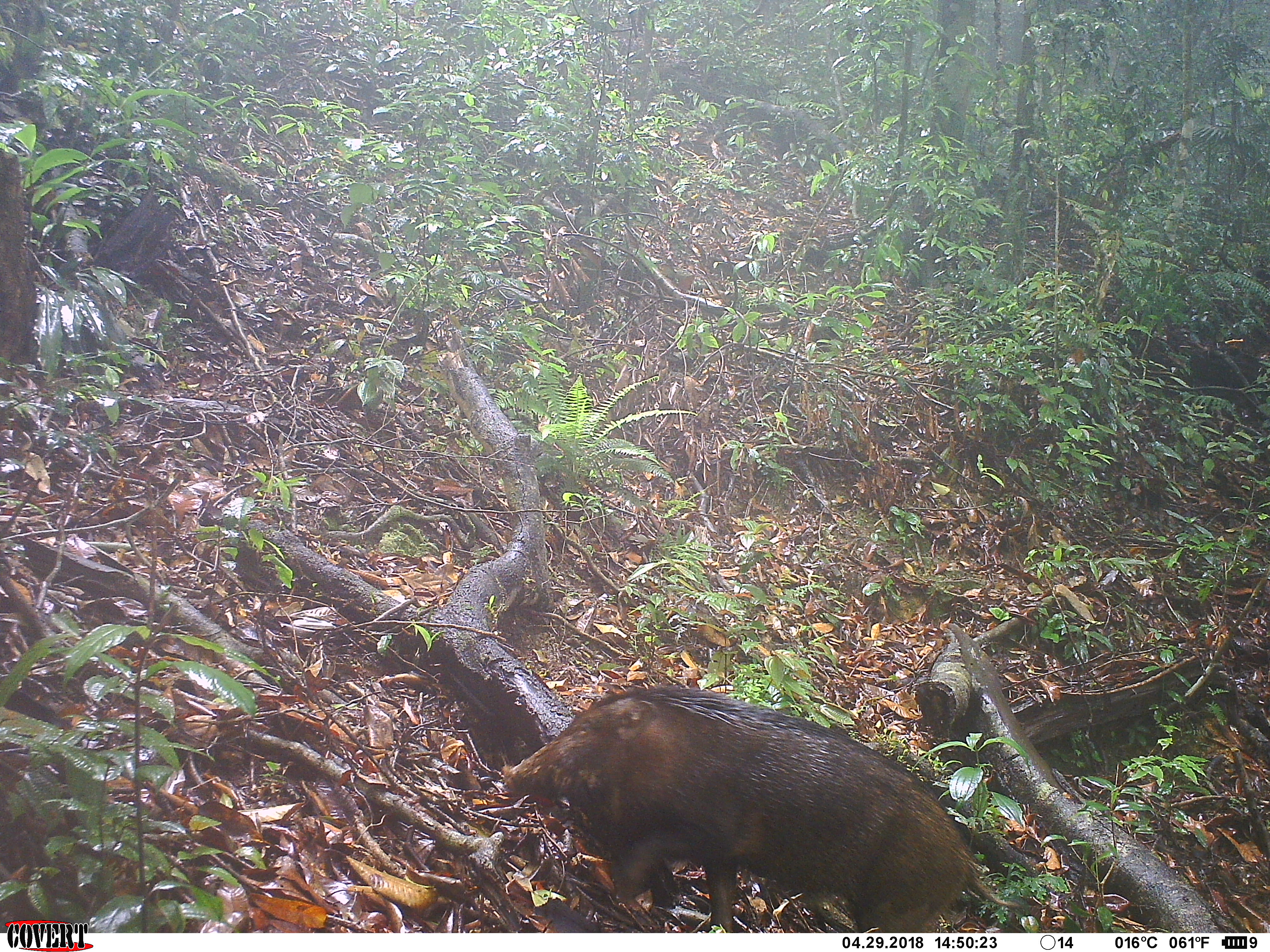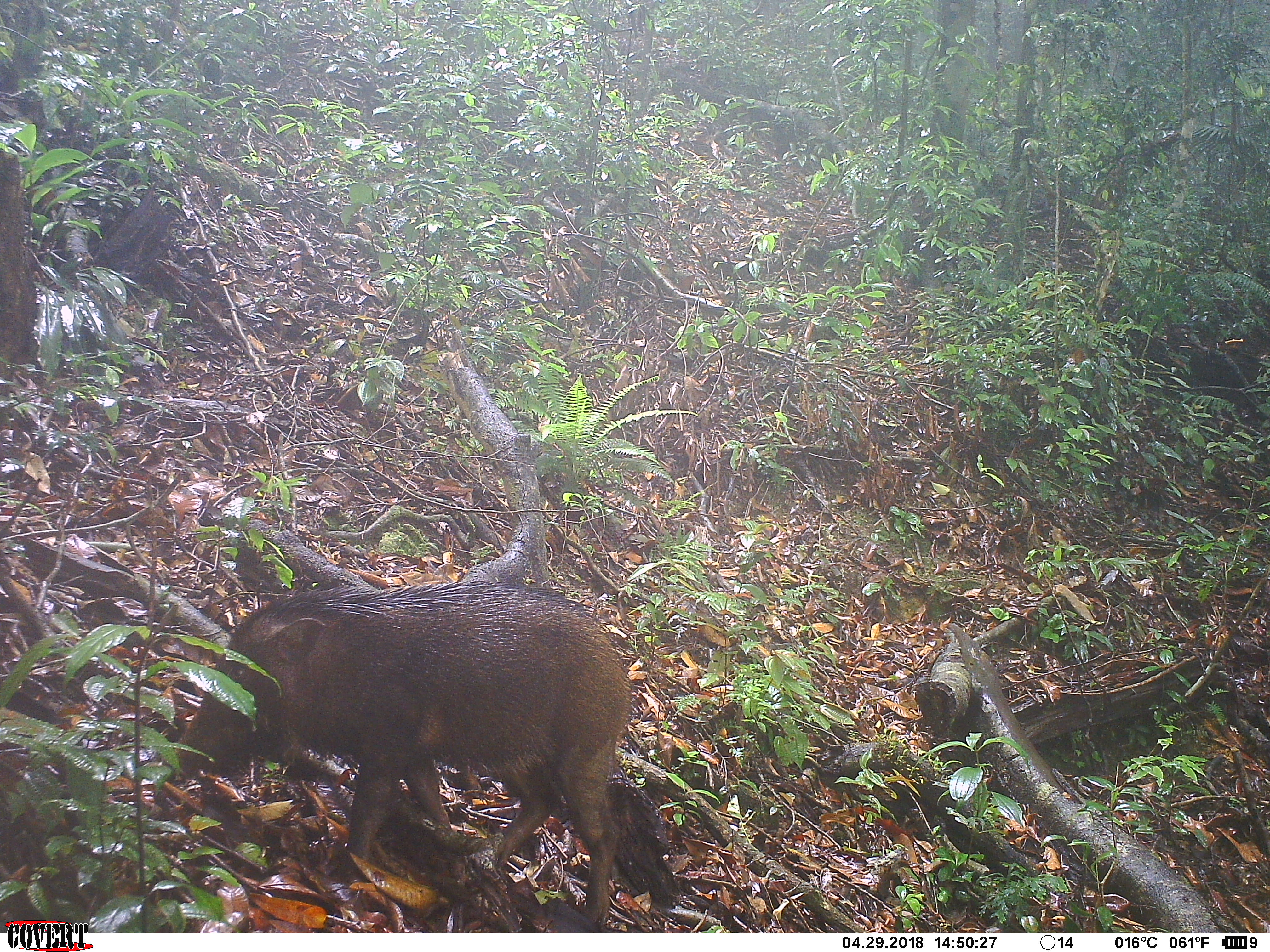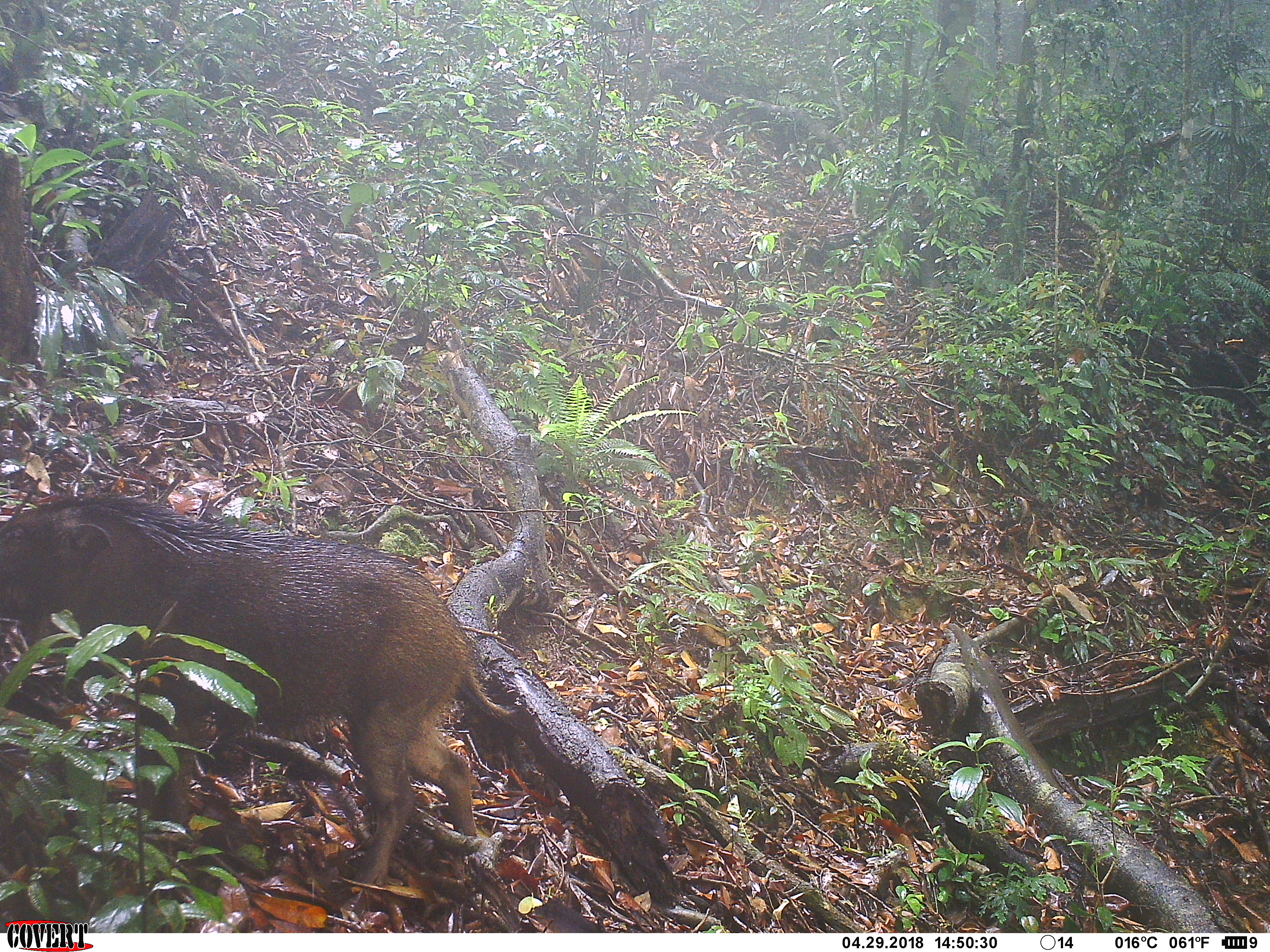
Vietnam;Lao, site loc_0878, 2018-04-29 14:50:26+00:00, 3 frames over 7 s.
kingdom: Animalia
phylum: Chordata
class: Mammalia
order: Artiodactyla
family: Suidae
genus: Sus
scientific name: Sus scrofa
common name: eurasian wild pig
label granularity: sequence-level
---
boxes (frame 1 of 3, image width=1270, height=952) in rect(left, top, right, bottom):
eurasian wild pig: rect(497, 682, 1022, 930)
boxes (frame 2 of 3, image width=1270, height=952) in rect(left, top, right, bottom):
eurasian wild pig: rect(161, 578, 633, 926)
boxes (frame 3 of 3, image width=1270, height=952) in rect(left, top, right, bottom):
eurasian wild pig: rect(0, 477, 520, 894)